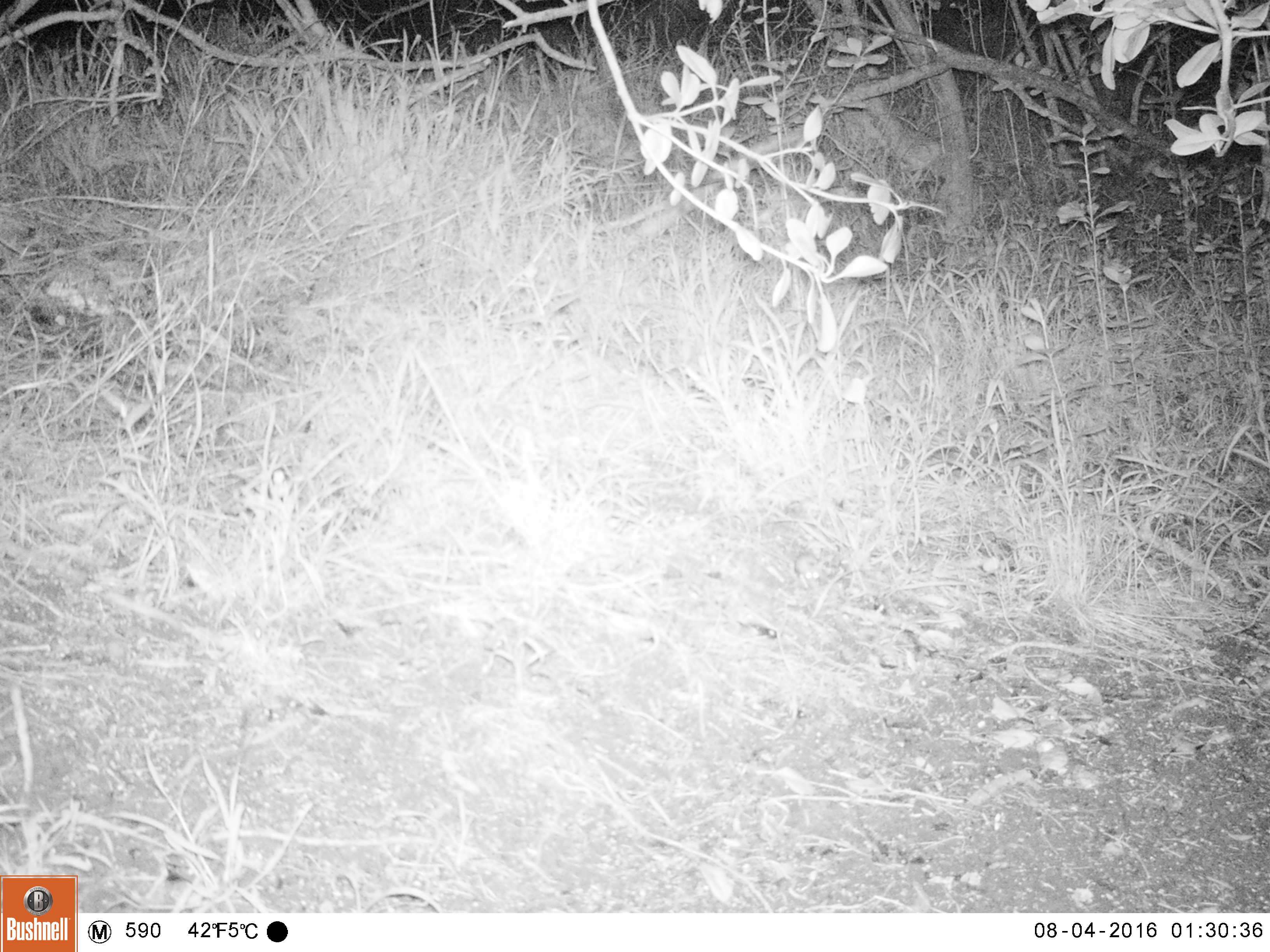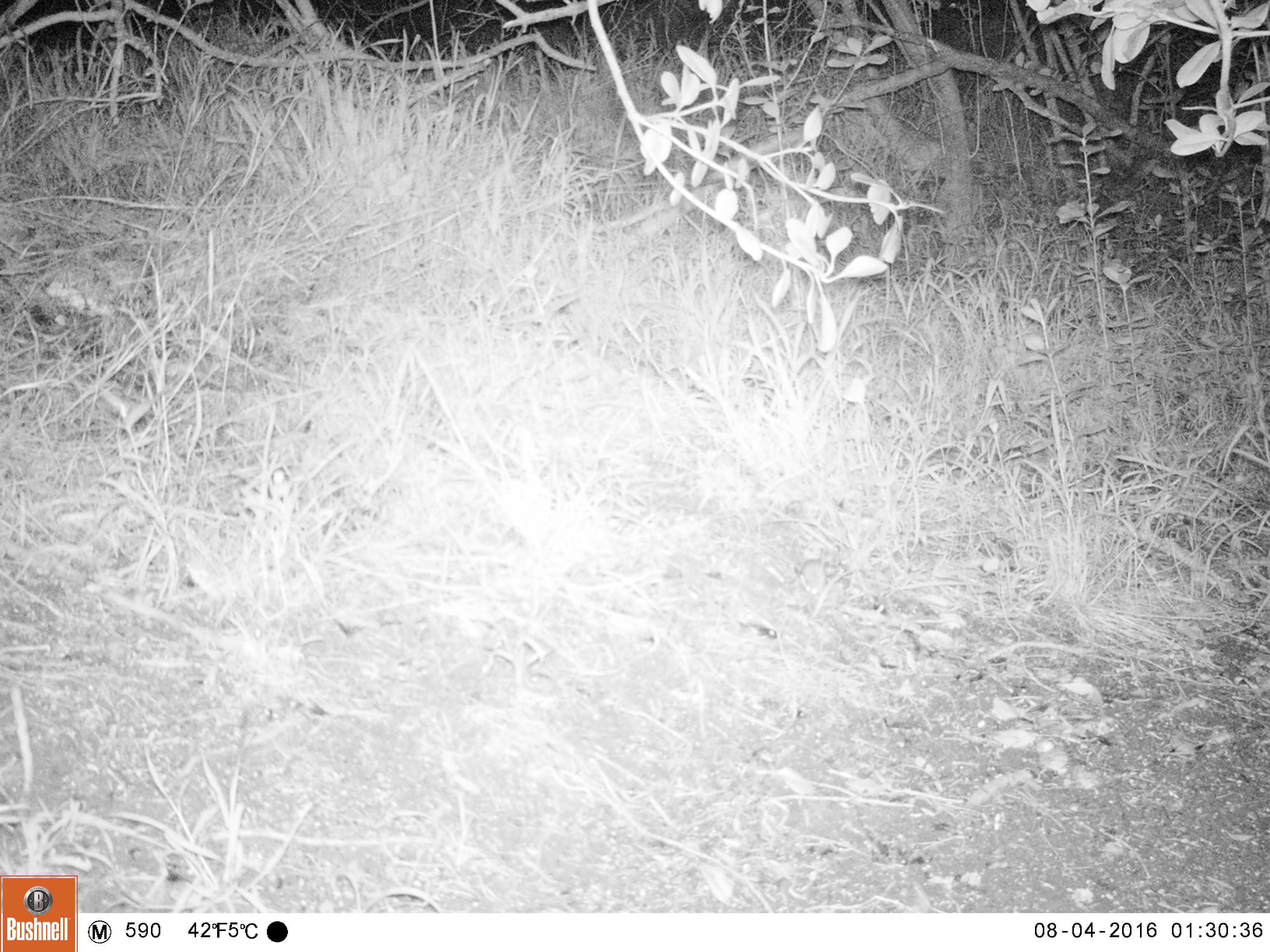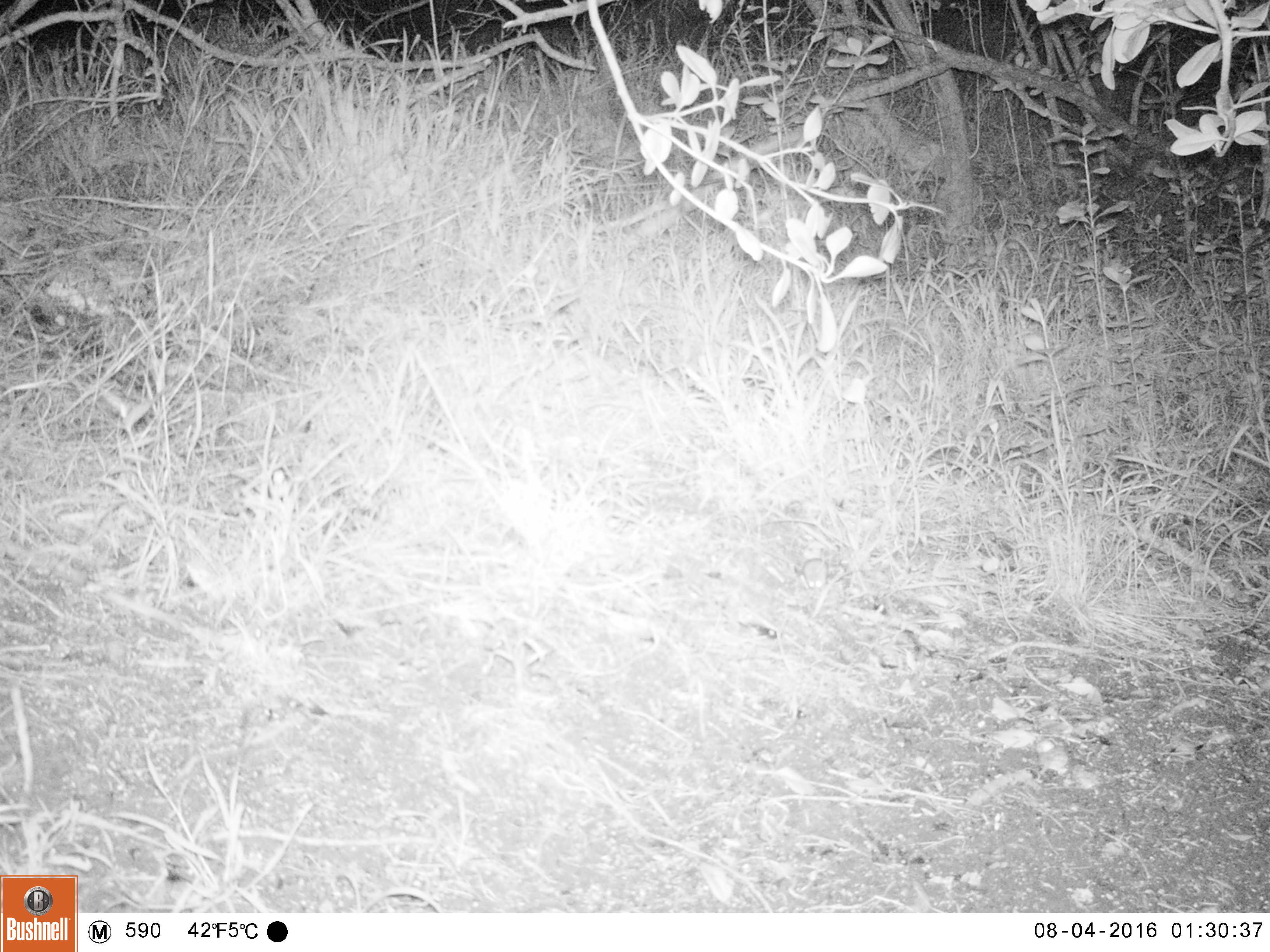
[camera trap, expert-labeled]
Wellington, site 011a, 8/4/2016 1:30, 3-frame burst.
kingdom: Animalia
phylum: Chordata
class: Mammalia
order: Rodentia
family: Muridae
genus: Mus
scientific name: Mus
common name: mouse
Mouse (Mus).